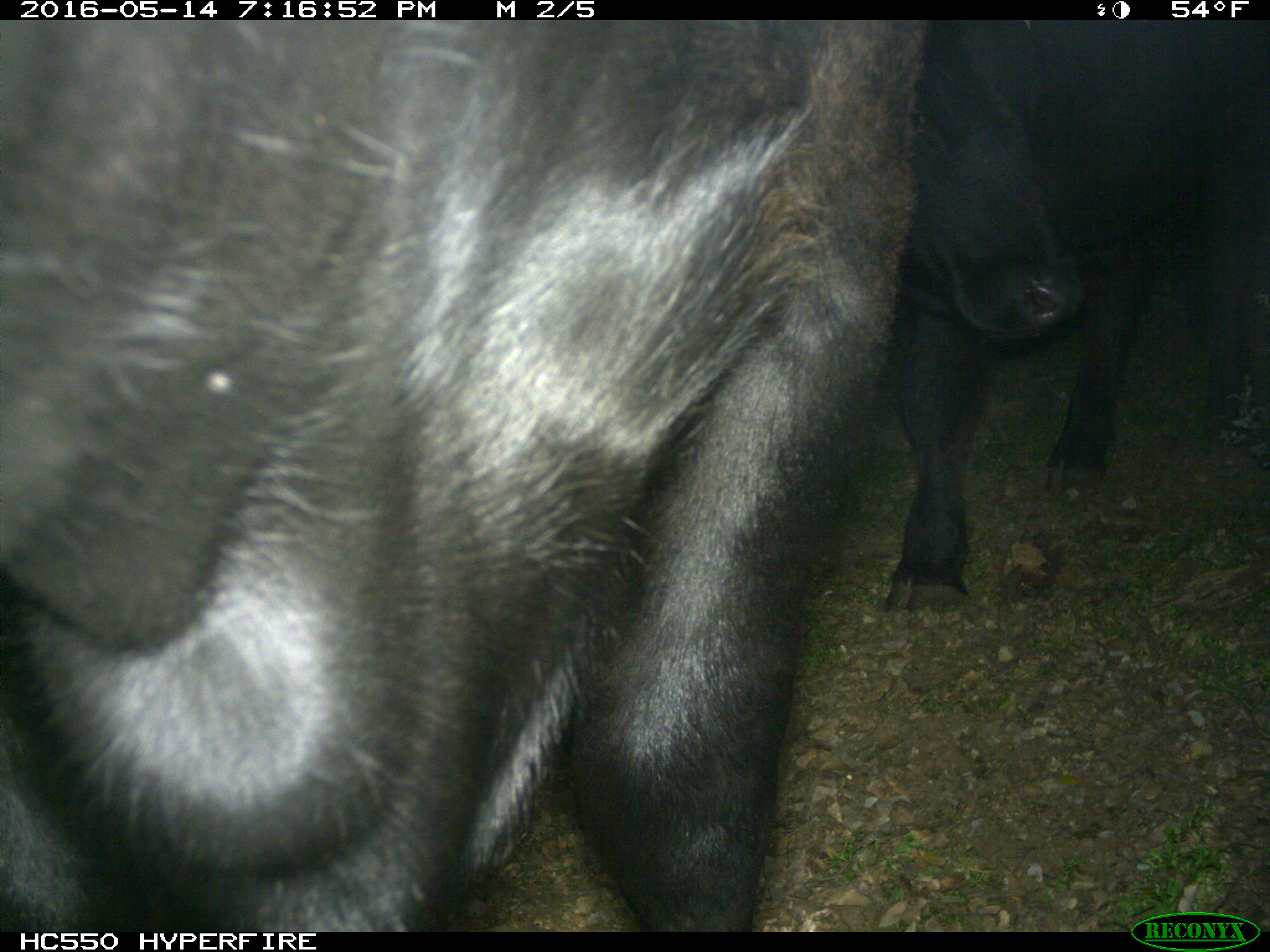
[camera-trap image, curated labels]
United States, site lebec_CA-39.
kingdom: Animalia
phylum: Chordata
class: Mammalia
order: Artiodactyla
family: Bovidae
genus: Bos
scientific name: Bos taurus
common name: domestic cow